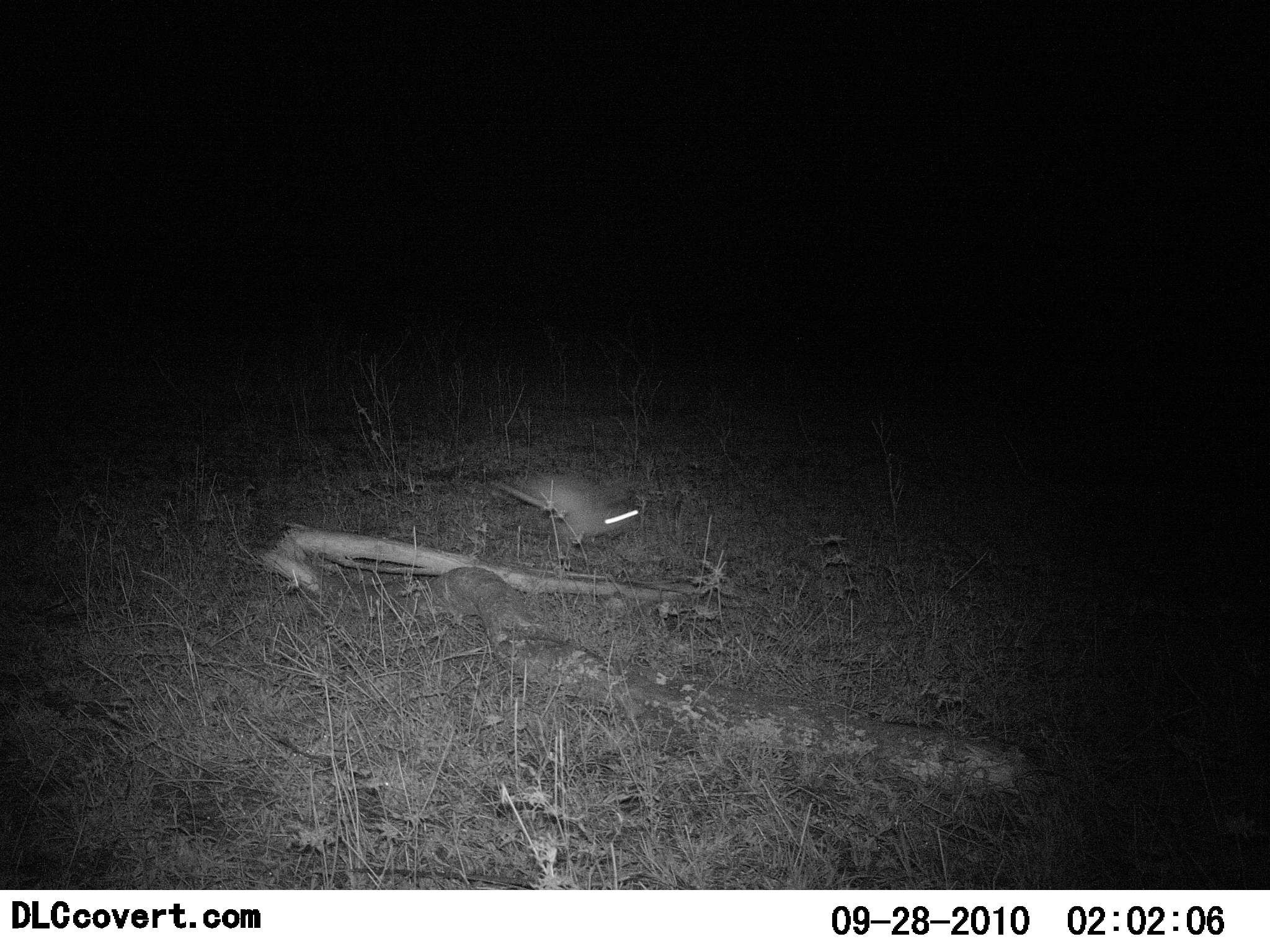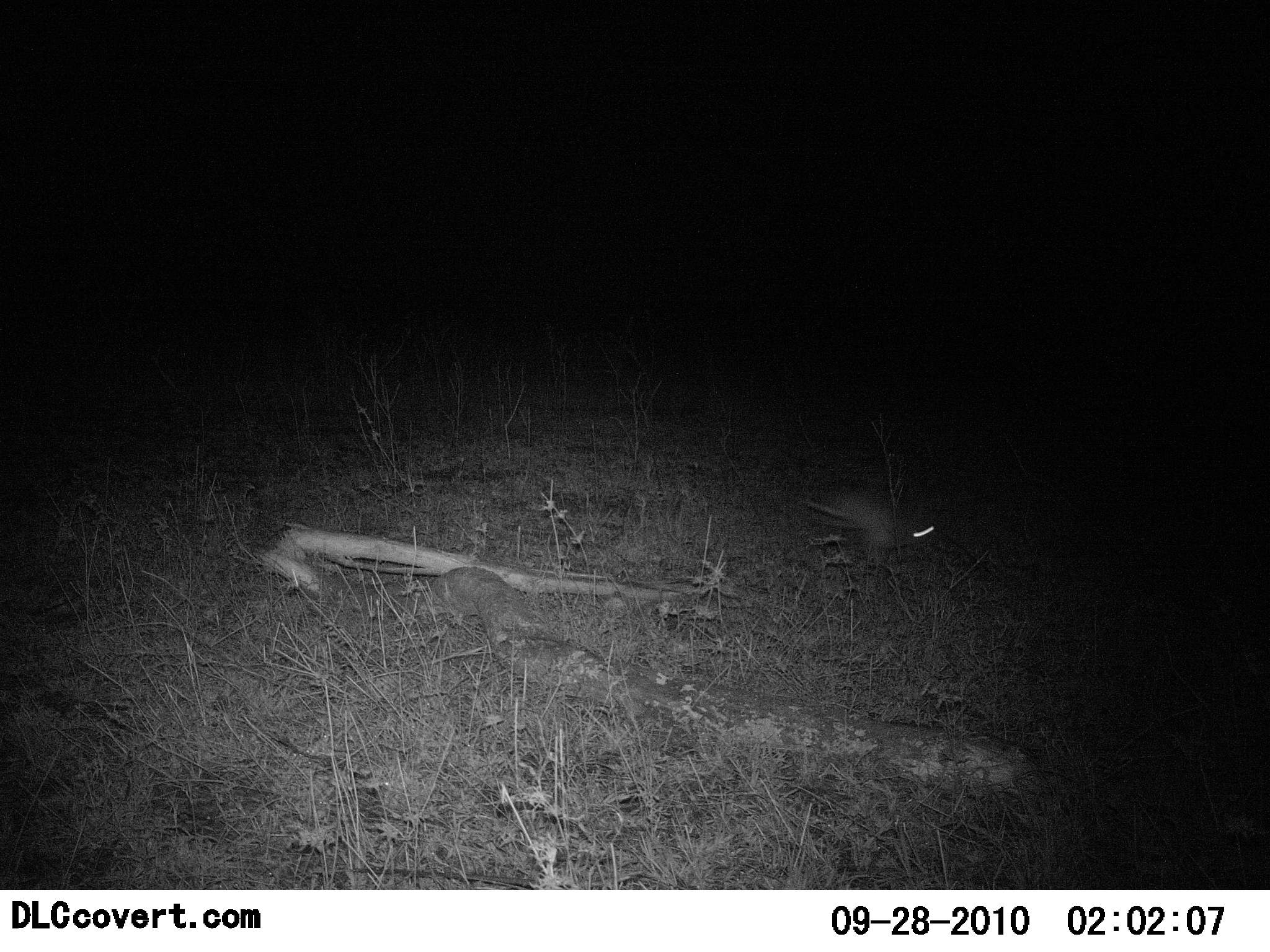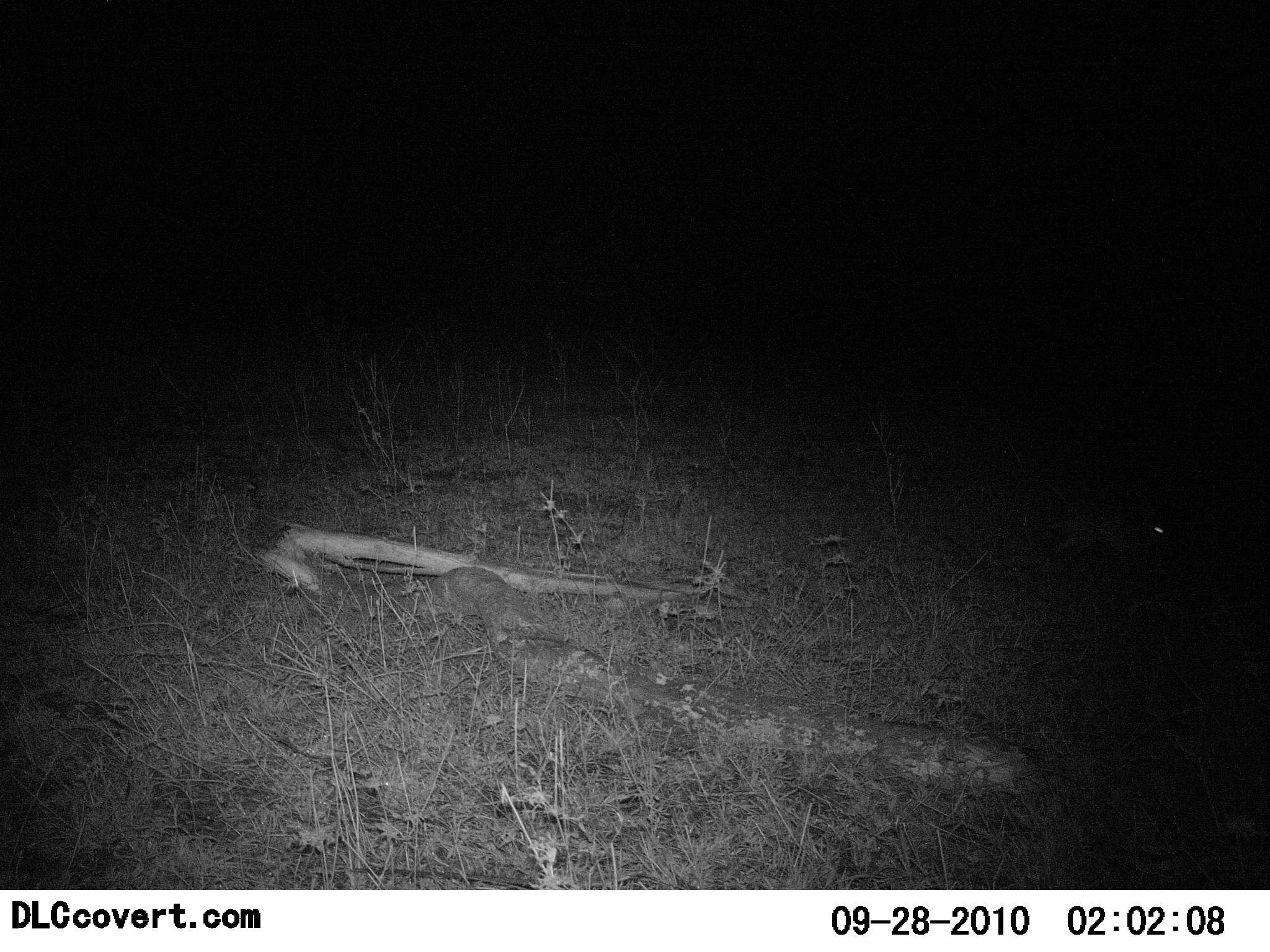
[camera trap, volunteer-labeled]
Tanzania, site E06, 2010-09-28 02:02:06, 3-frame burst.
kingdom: Animalia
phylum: Chordata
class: Mammalia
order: Rodentia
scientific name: Rodentia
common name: rodents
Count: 1.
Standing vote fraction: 0%.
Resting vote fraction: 0%.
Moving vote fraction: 100%.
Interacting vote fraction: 0%.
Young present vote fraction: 0%.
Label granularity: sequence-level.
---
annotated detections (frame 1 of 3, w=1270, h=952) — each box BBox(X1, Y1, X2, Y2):
animal: BBox(499, 469, 642, 546)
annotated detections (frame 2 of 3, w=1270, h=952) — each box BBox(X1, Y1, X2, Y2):
animal: BBox(799, 488, 934, 561)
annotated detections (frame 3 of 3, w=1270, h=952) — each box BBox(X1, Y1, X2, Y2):
animal: BBox(1035, 502, 1179, 565)